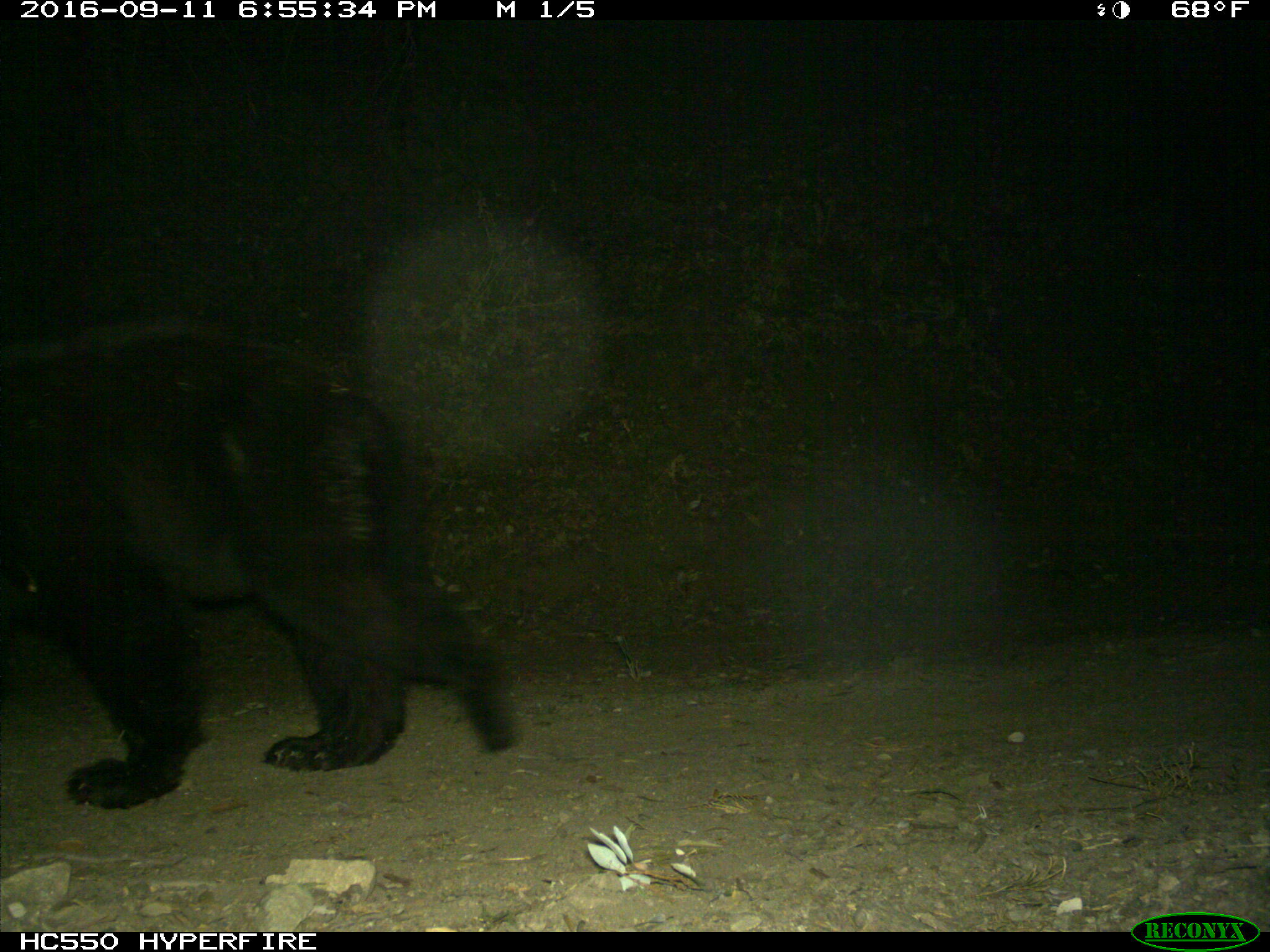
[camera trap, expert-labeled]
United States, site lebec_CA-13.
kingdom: Animalia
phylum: Chordata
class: Mammalia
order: Carnivora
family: Ursidae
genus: Ursus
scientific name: Ursus americanus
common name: american black bear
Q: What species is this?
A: Ursus americanus (american black bear).